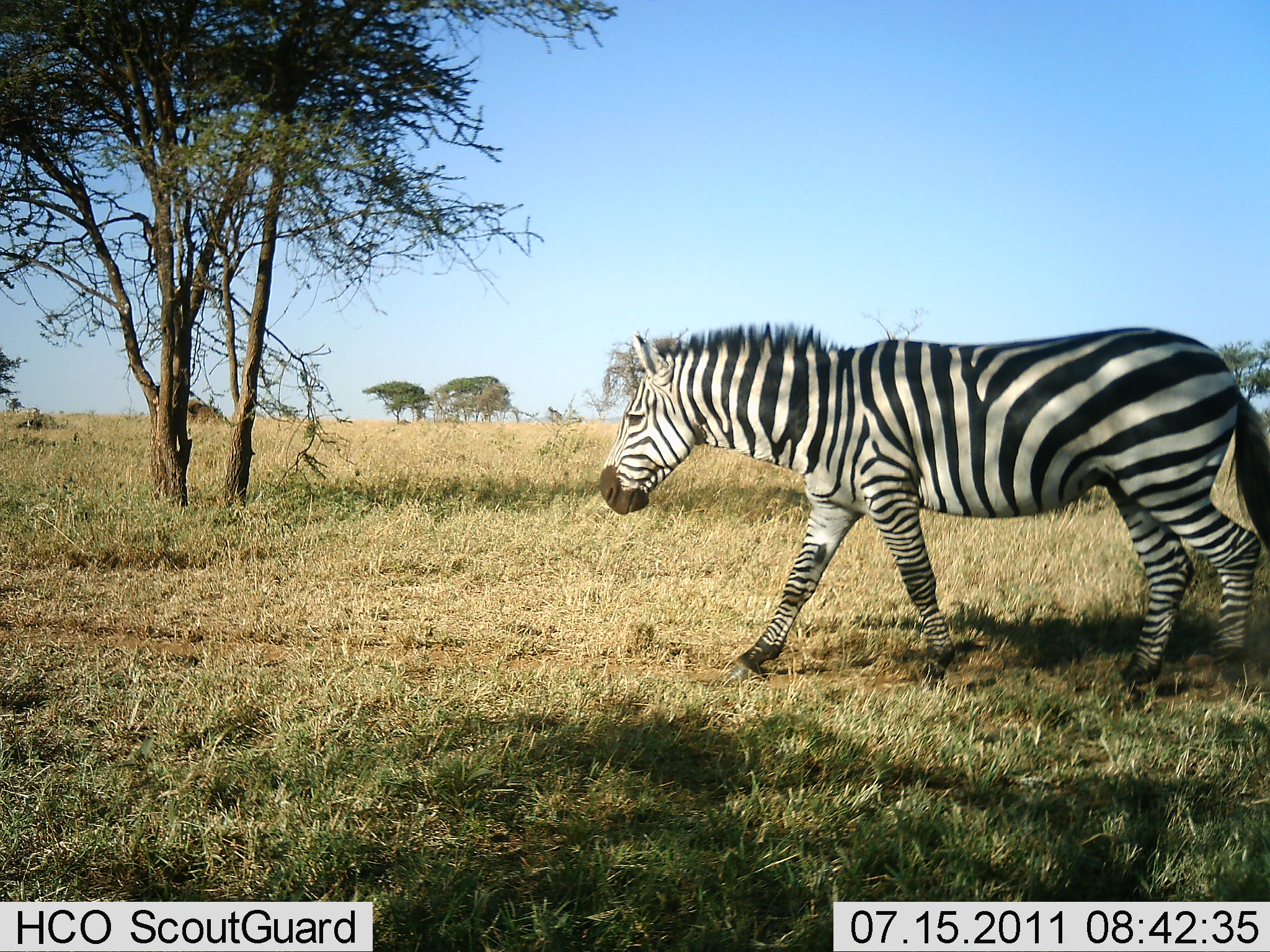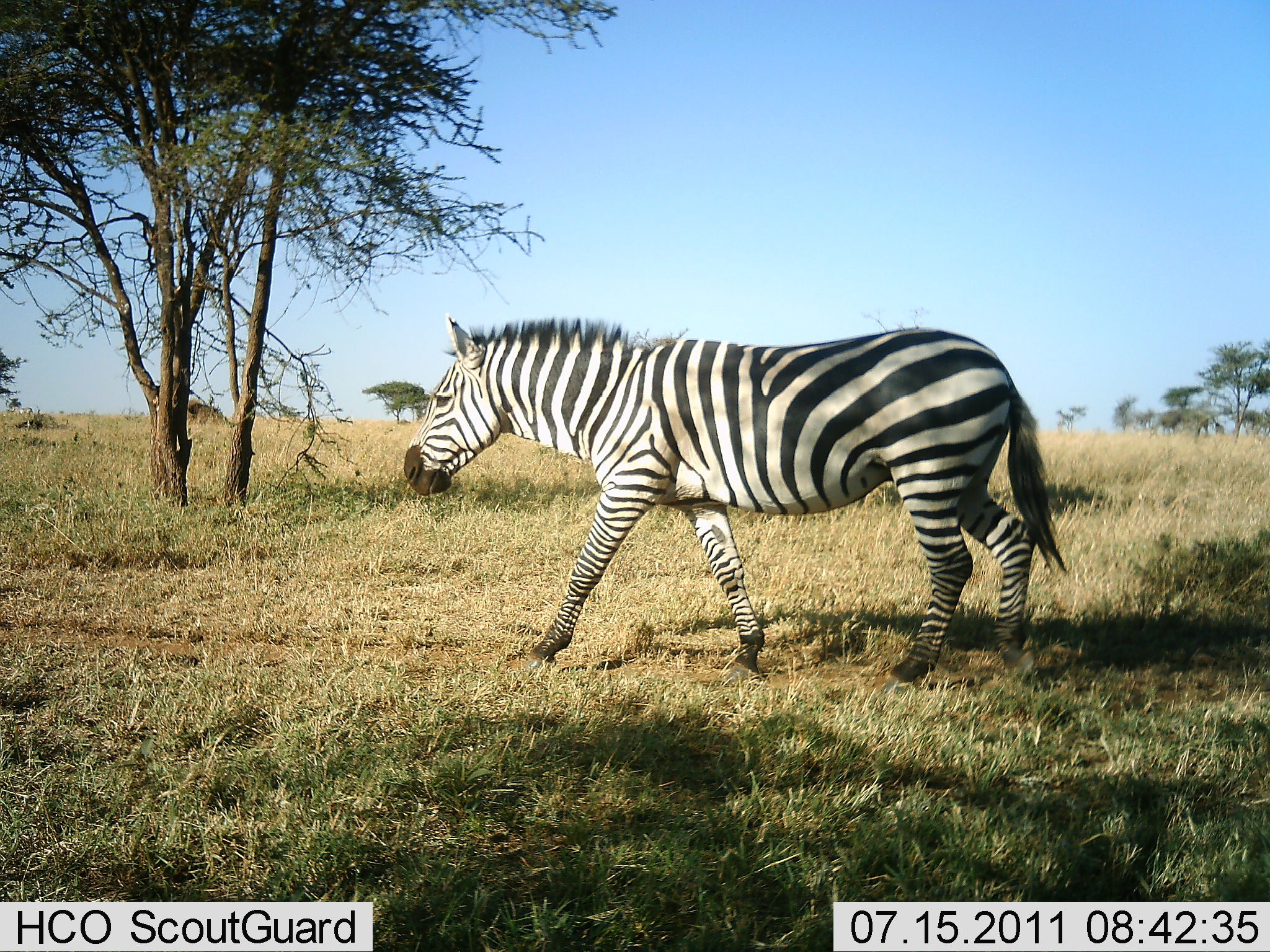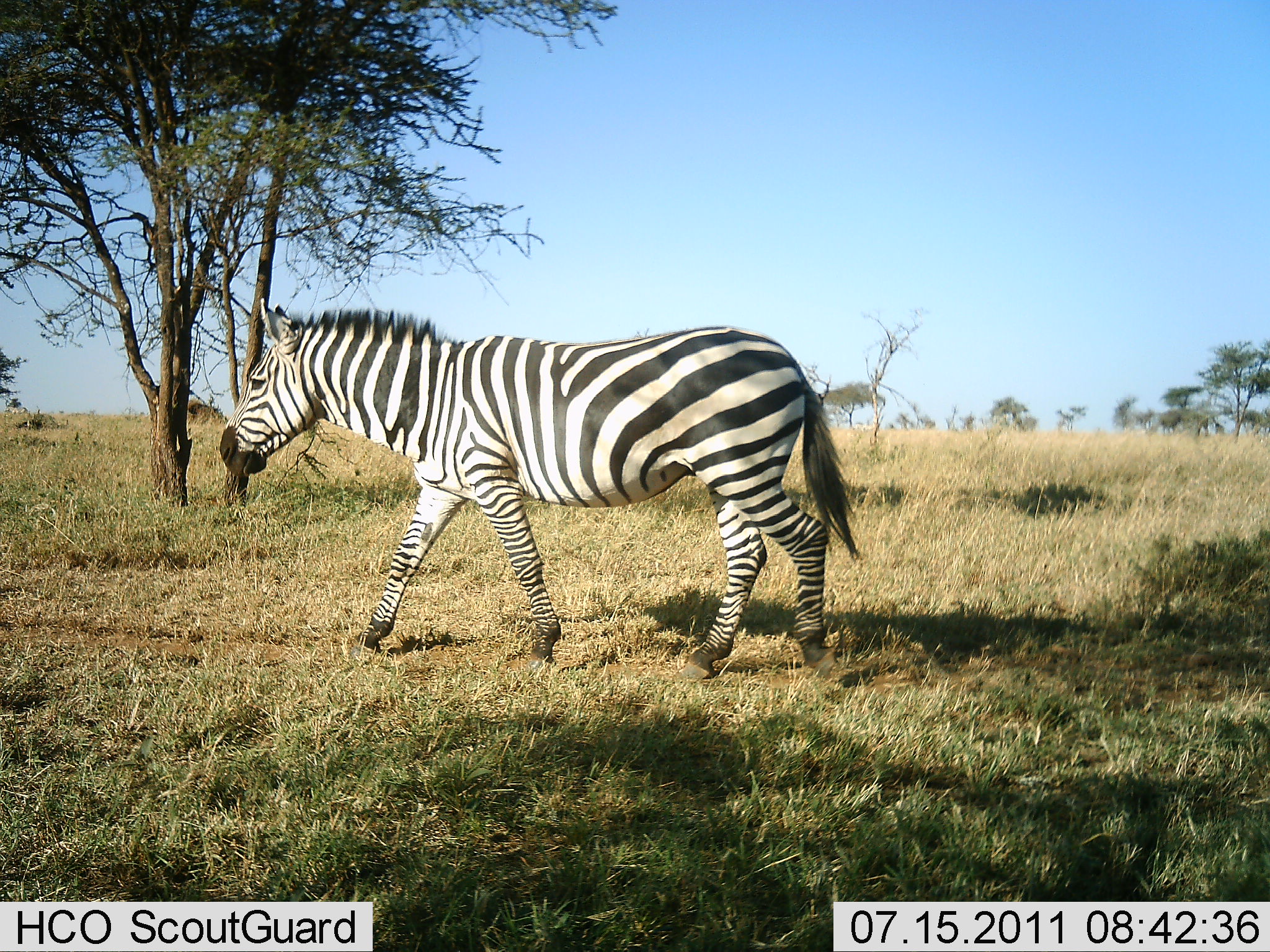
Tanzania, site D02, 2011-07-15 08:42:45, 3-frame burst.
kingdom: Animalia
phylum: Chordata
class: Mammalia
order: Perissodactyla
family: Equidae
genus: Equus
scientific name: Equus quagga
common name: plains zebra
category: zebra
Zebra (plains zebra) (Equus quagga), count 1. Behavior (volunteer vote fractions): standing 0%, resting 0%, moving 100%, interacting 0%. Young present (vote fraction): 0%. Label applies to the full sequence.